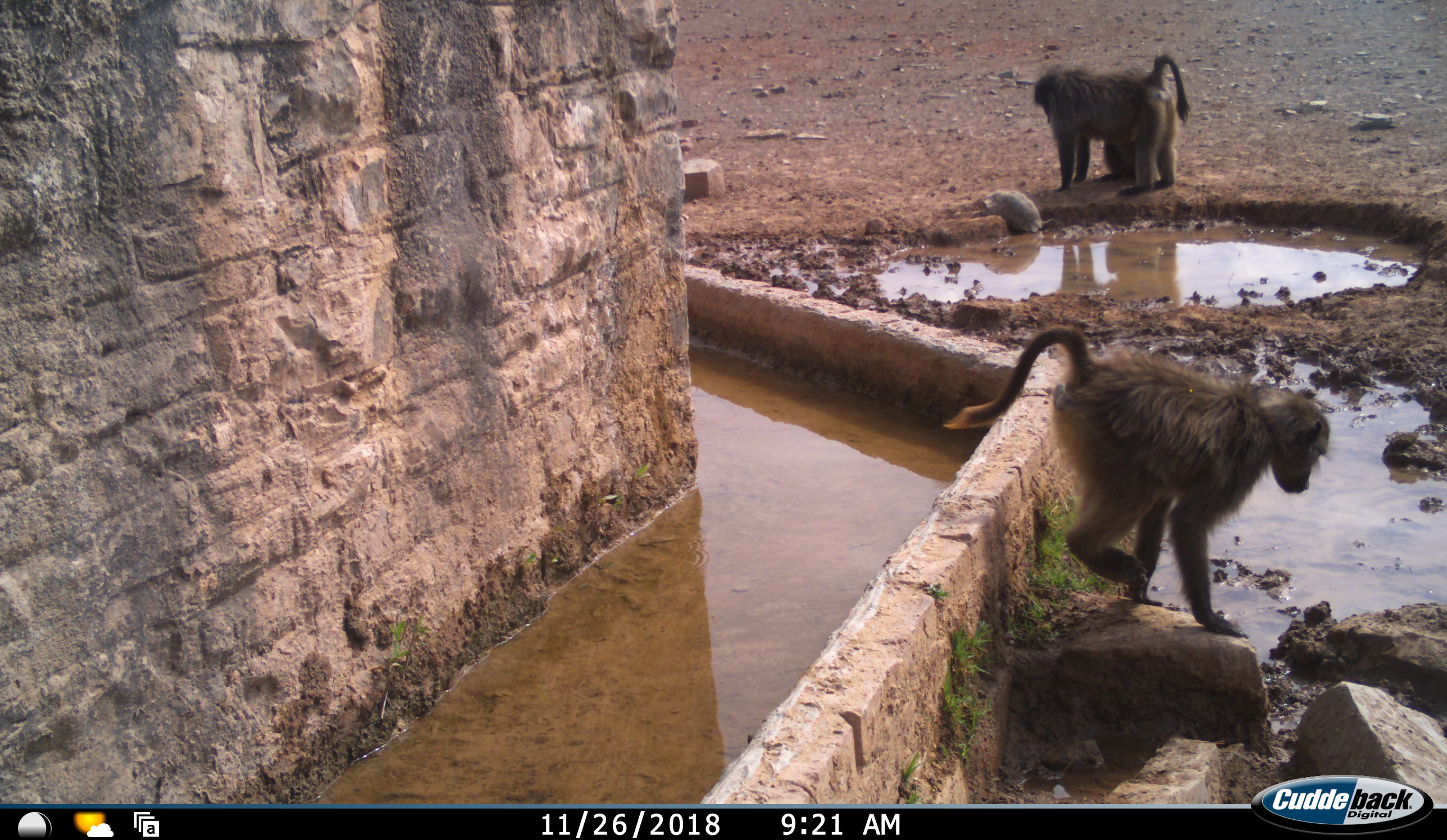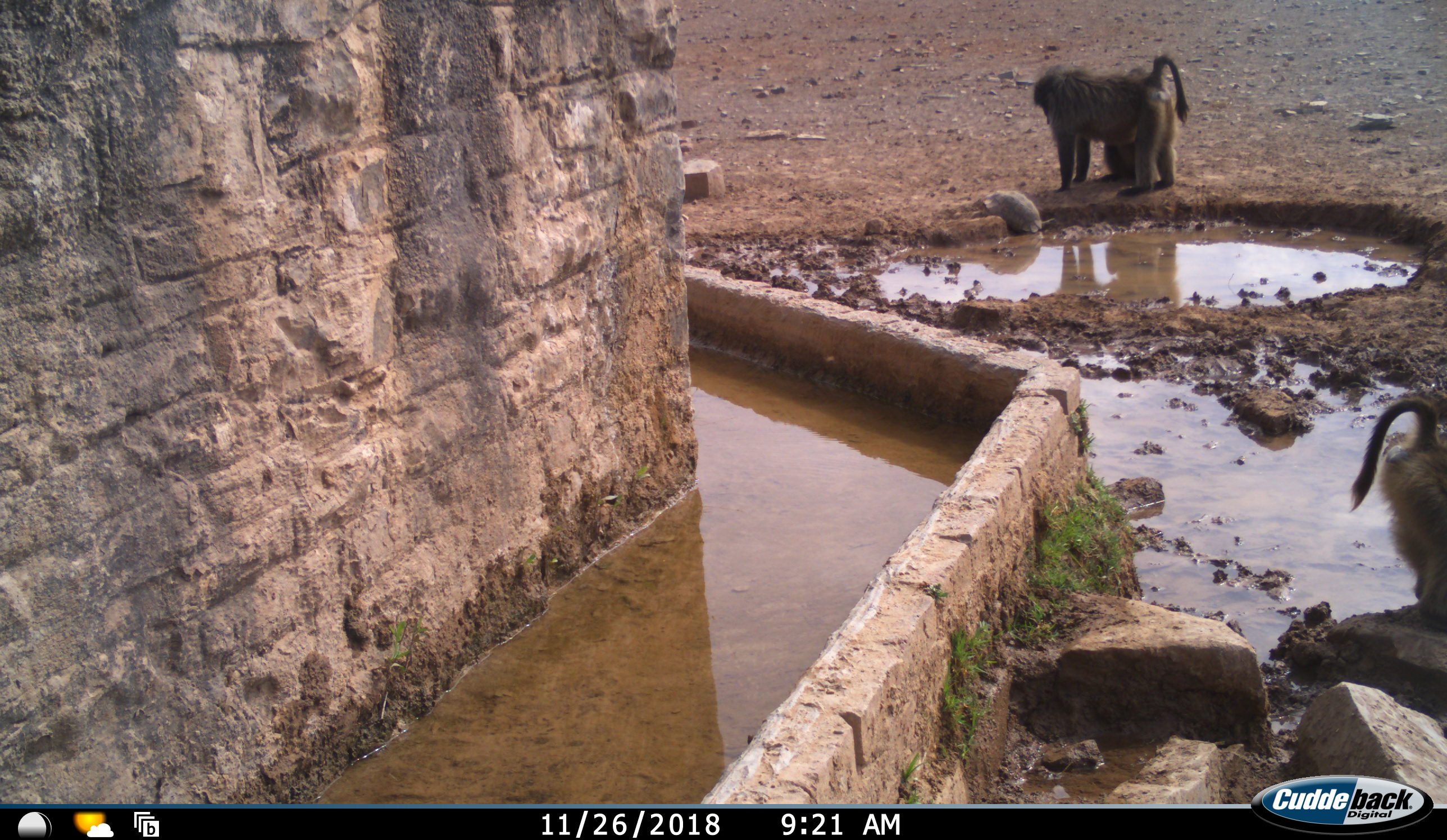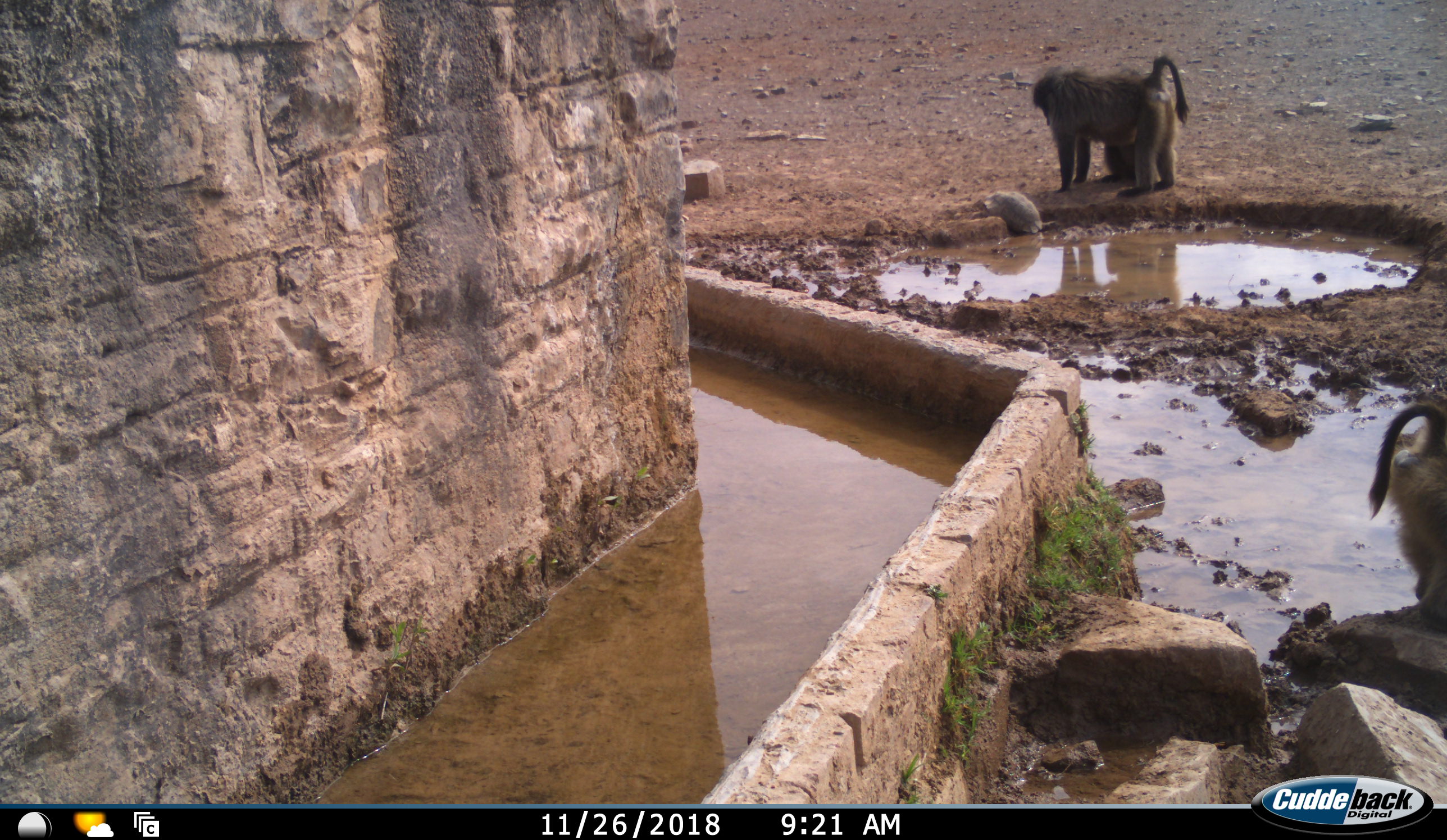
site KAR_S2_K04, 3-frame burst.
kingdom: Animalia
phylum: Chordata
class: Mammalia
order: Primates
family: Cercopithecidae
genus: Papio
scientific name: Papio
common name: baboon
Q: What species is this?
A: Baboon (Papio).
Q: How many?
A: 3.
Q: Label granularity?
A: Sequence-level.